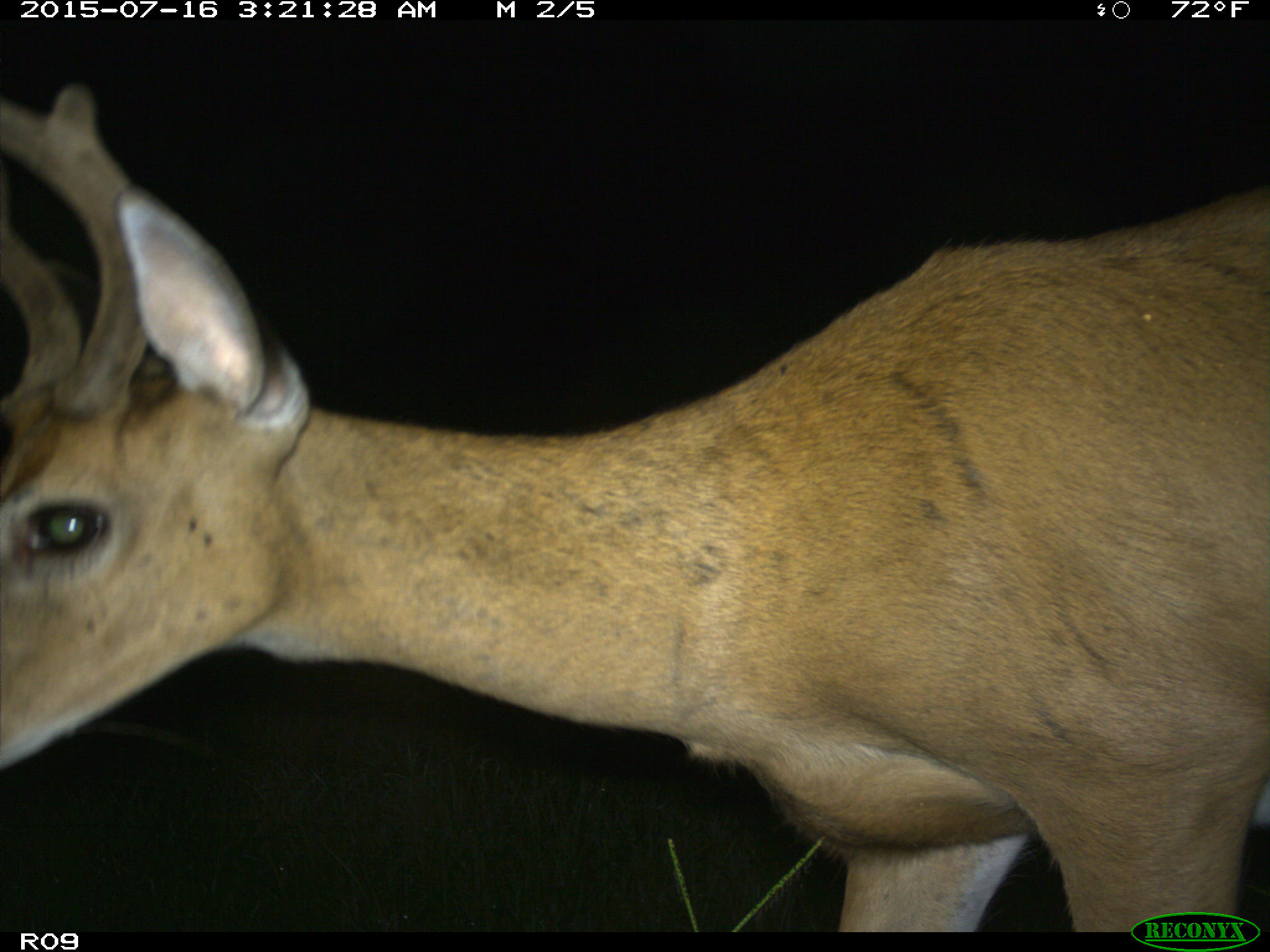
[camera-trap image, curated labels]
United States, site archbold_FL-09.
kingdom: Animalia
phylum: Chordata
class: Mammalia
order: Artiodactyla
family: Cervidae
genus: Odocoileus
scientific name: Odocoileus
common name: deer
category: unidentified deer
Unidentified deer (deer) (Odocoileus).